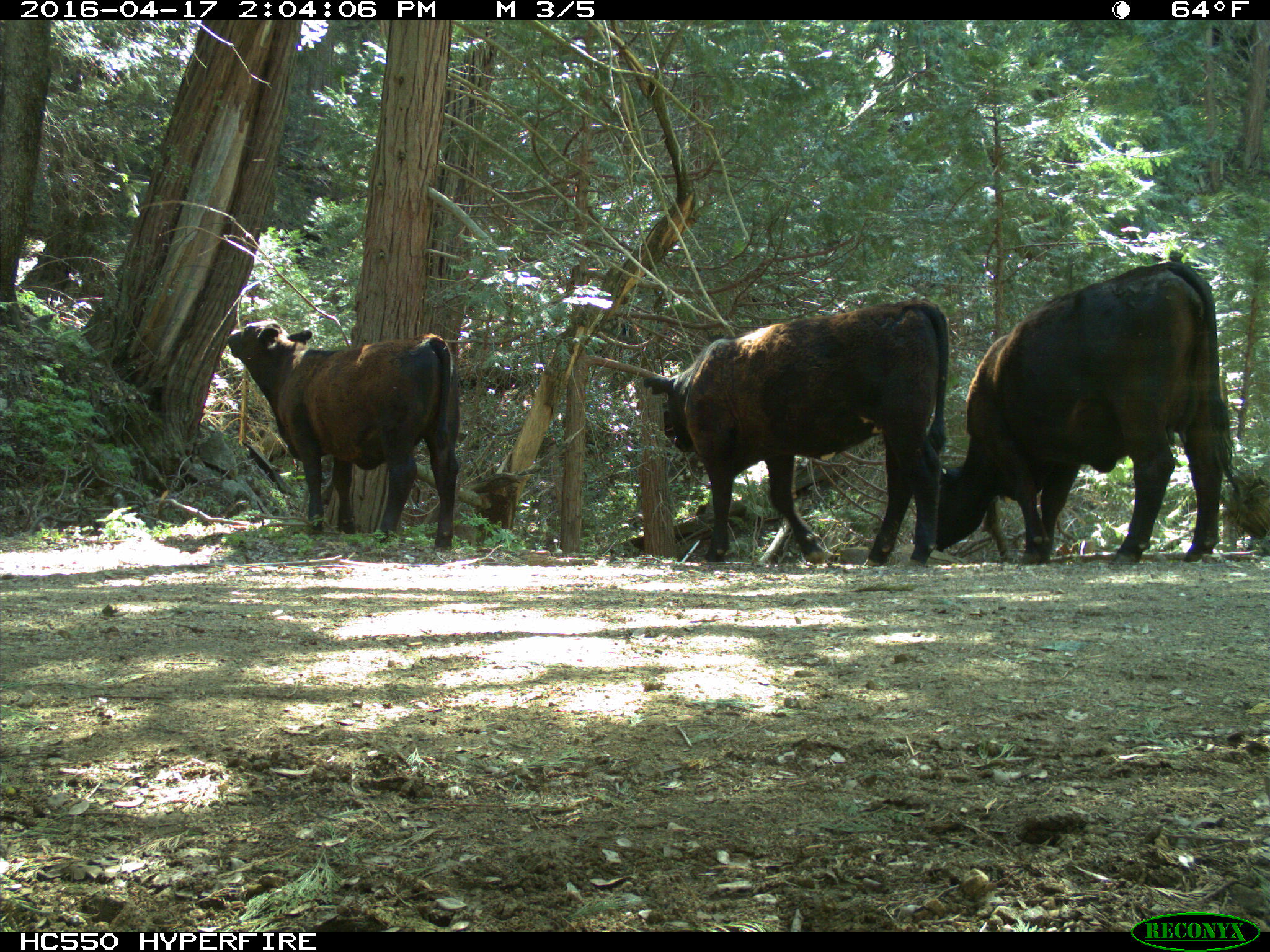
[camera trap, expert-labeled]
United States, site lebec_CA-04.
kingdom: Animalia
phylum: Chordata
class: Mammalia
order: Artiodactyla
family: Bovidae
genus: Bos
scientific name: Bos taurus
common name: domestic cow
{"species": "Bos taurus (domestic cow)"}